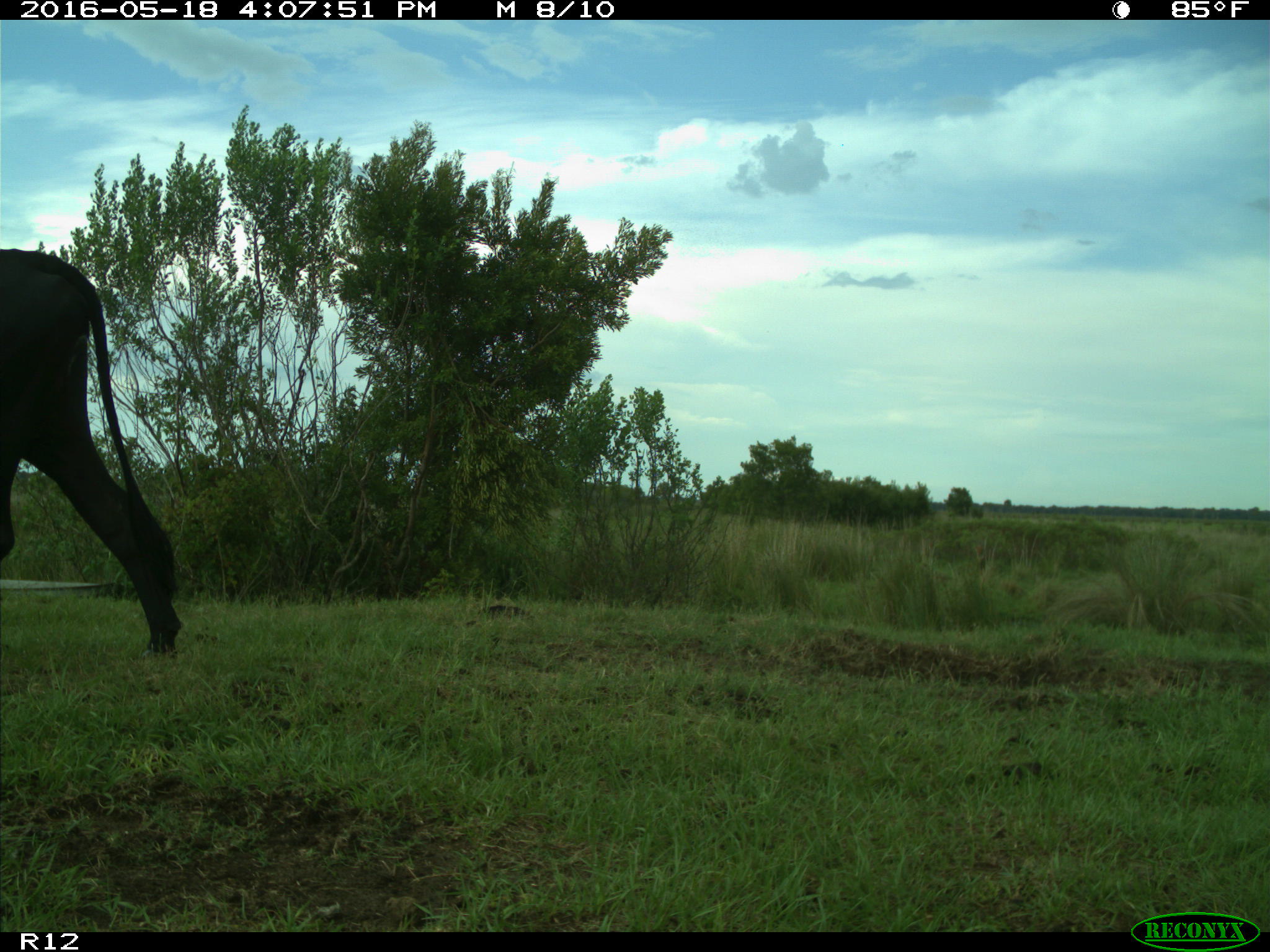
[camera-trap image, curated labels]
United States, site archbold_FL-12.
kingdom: Animalia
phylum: Chordata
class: Mammalia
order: Artiodactyla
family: Bovidae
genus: Bos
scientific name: Bos taurus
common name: domestic cow